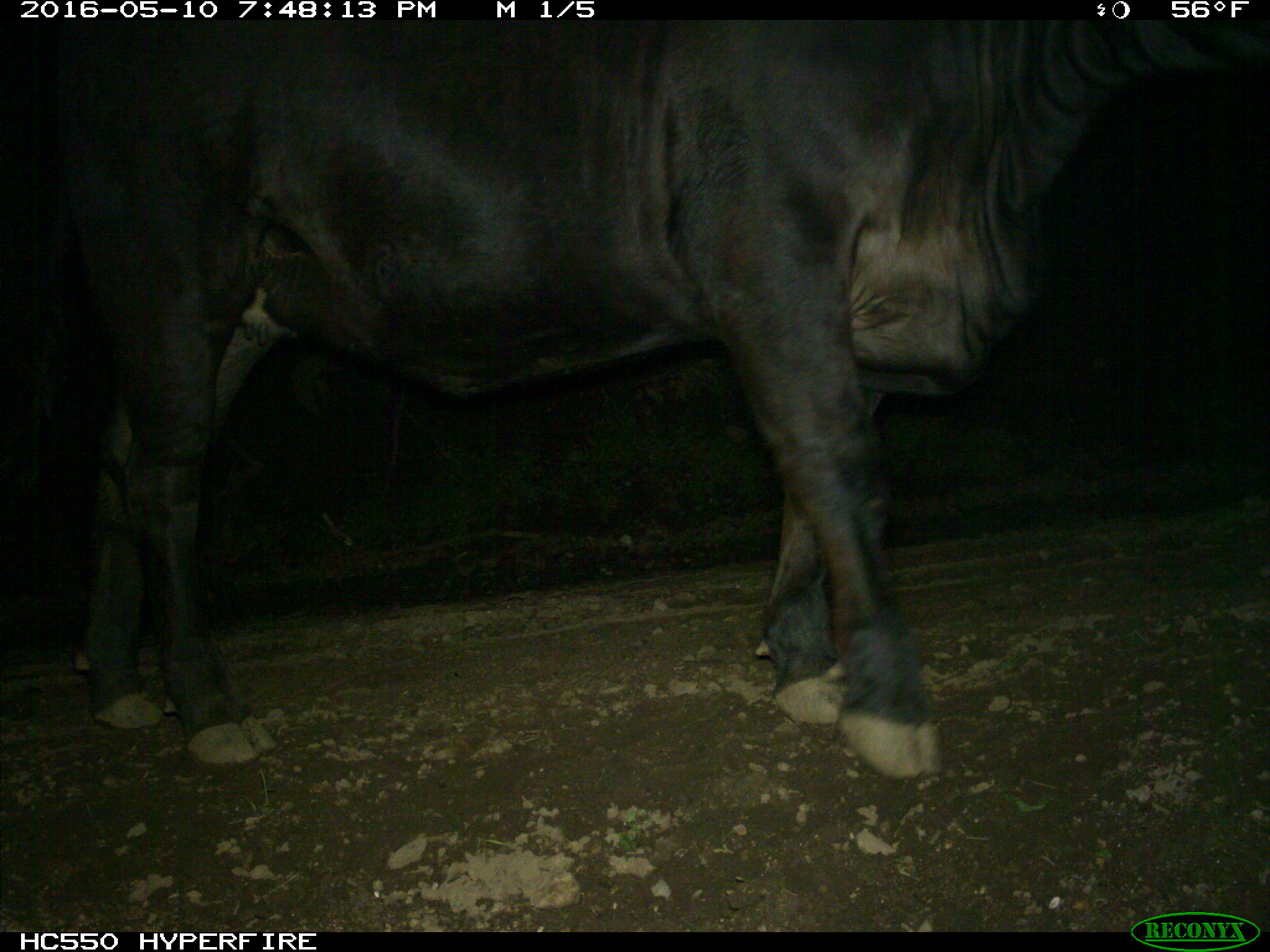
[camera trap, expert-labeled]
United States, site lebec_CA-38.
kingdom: Animalia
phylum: Chordata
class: Mammalia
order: Artiodactyla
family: Bovidae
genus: Bos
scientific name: Bos taurus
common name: domestic cow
Bos taurus (domestic cow).